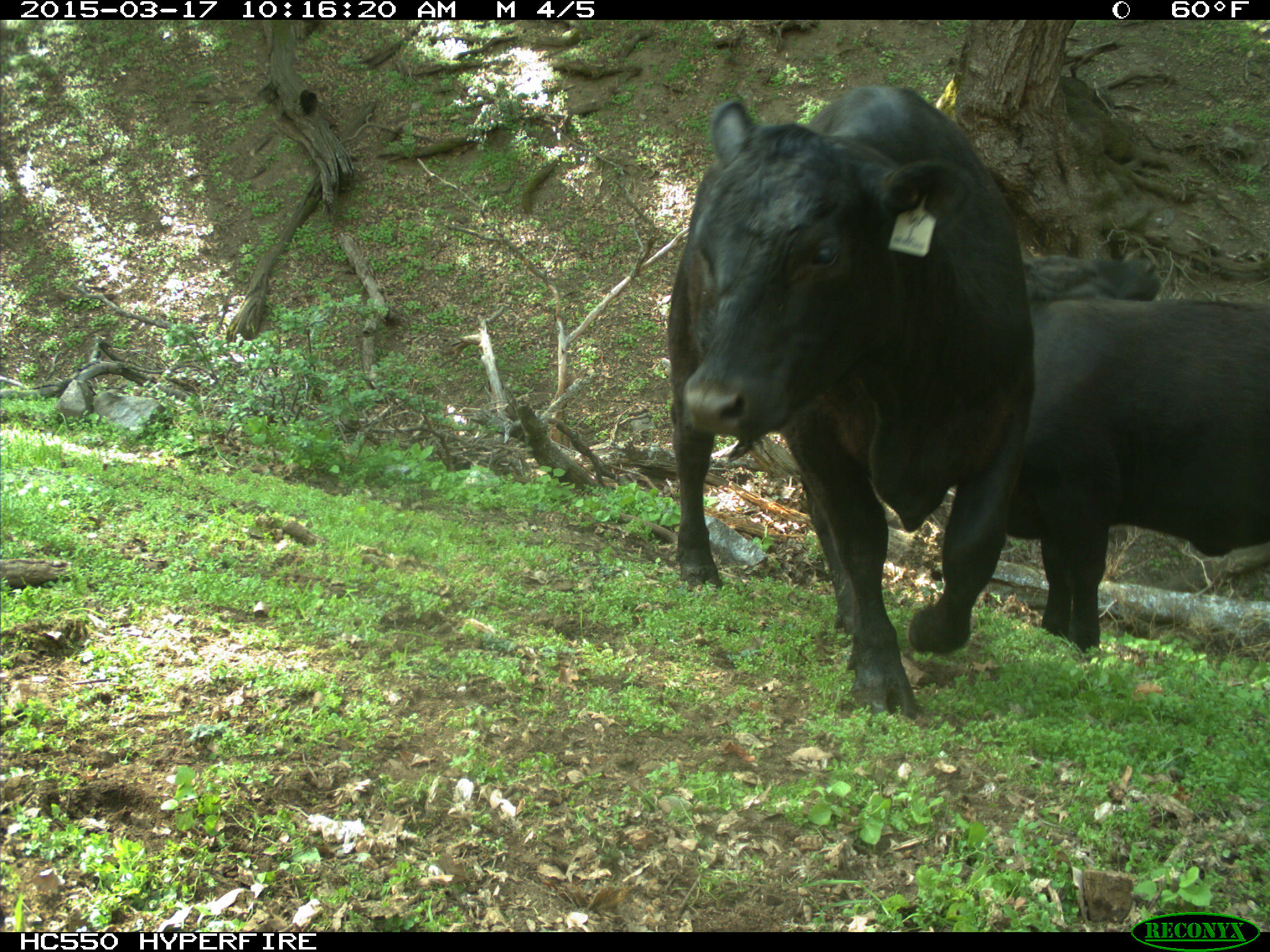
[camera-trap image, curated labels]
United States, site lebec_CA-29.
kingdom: Animalia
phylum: Chordata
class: Mammalia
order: Artiodactyla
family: Bovidae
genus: Bos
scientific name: Bos taurus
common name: domestic cow